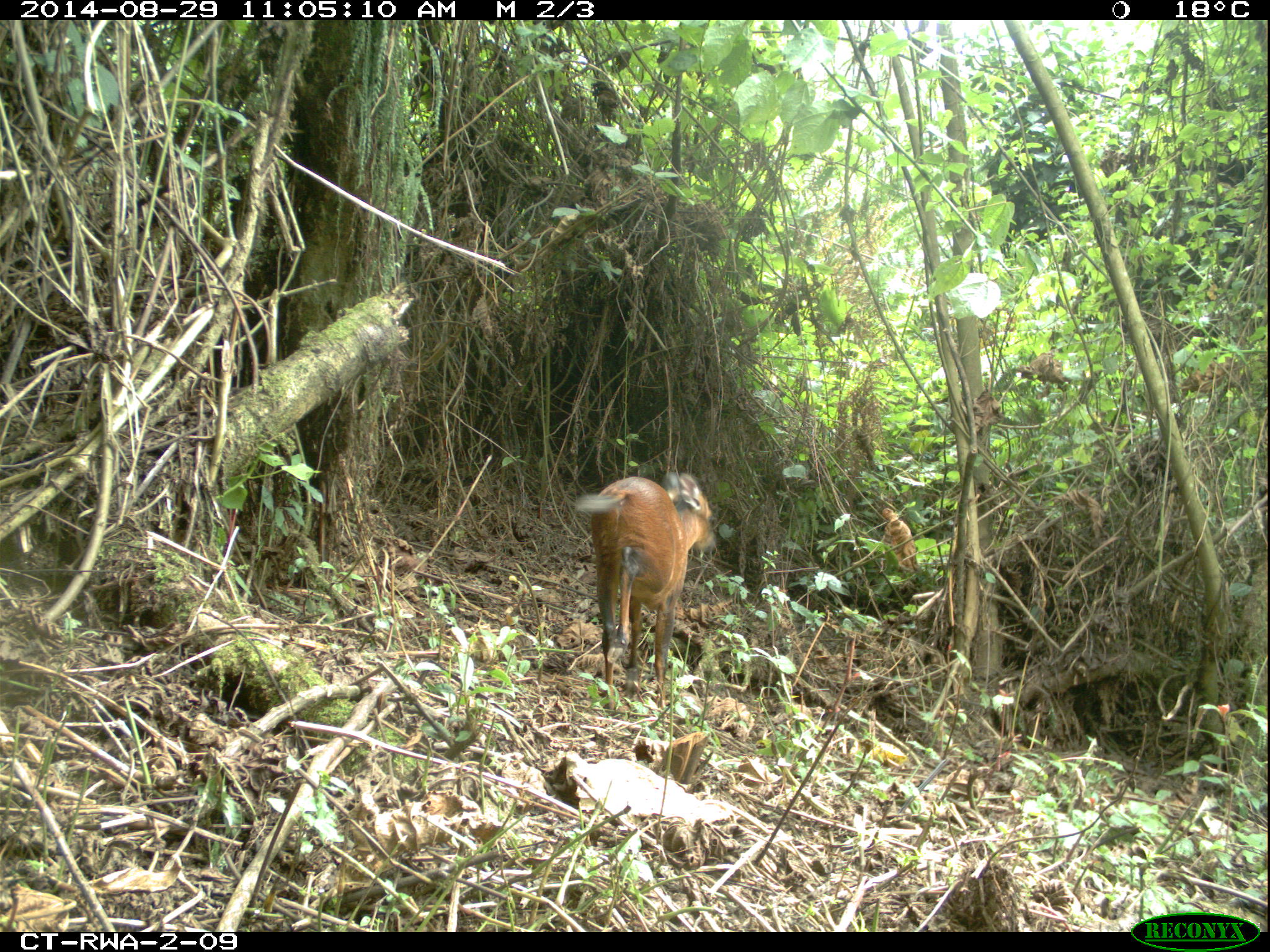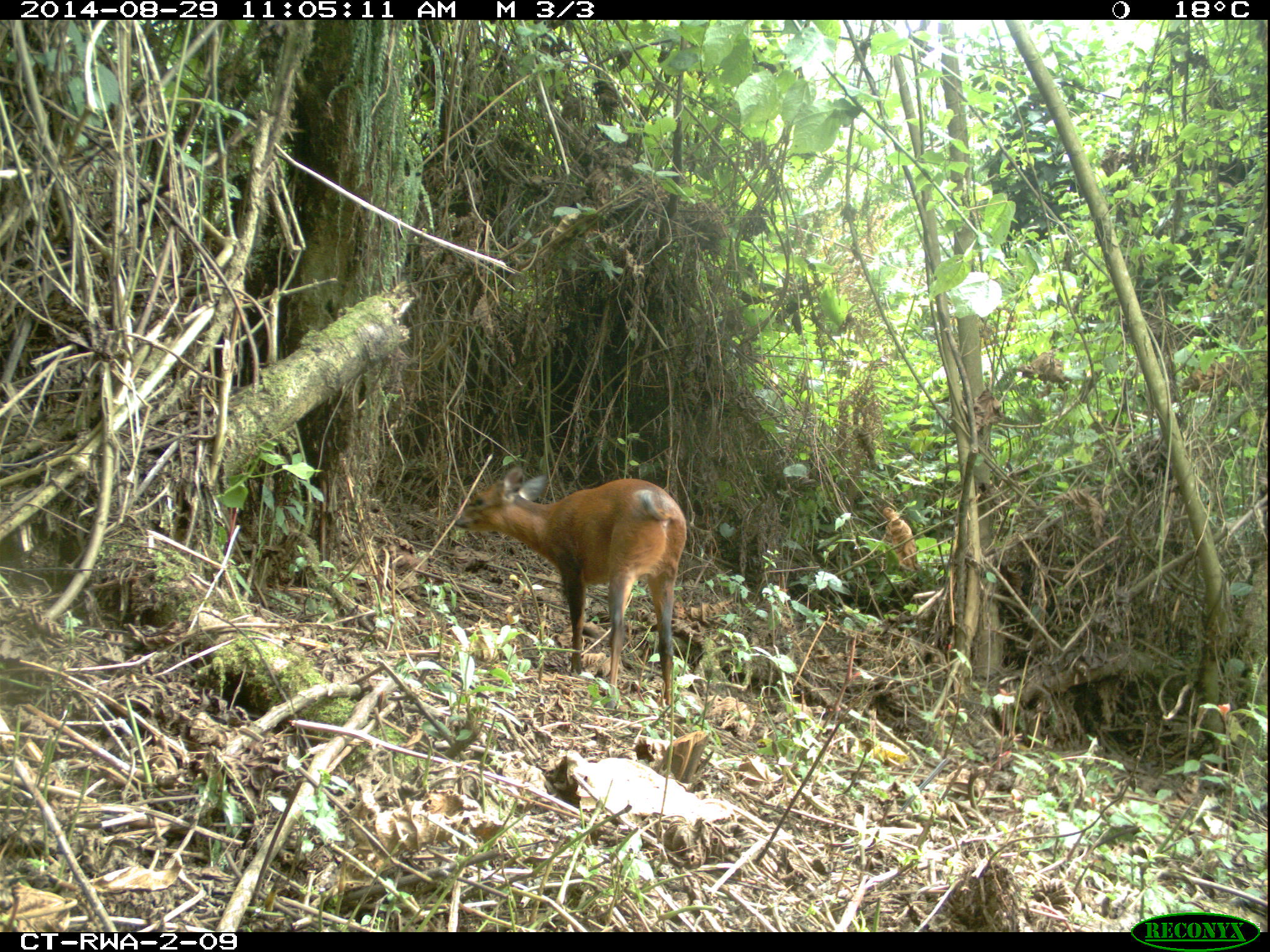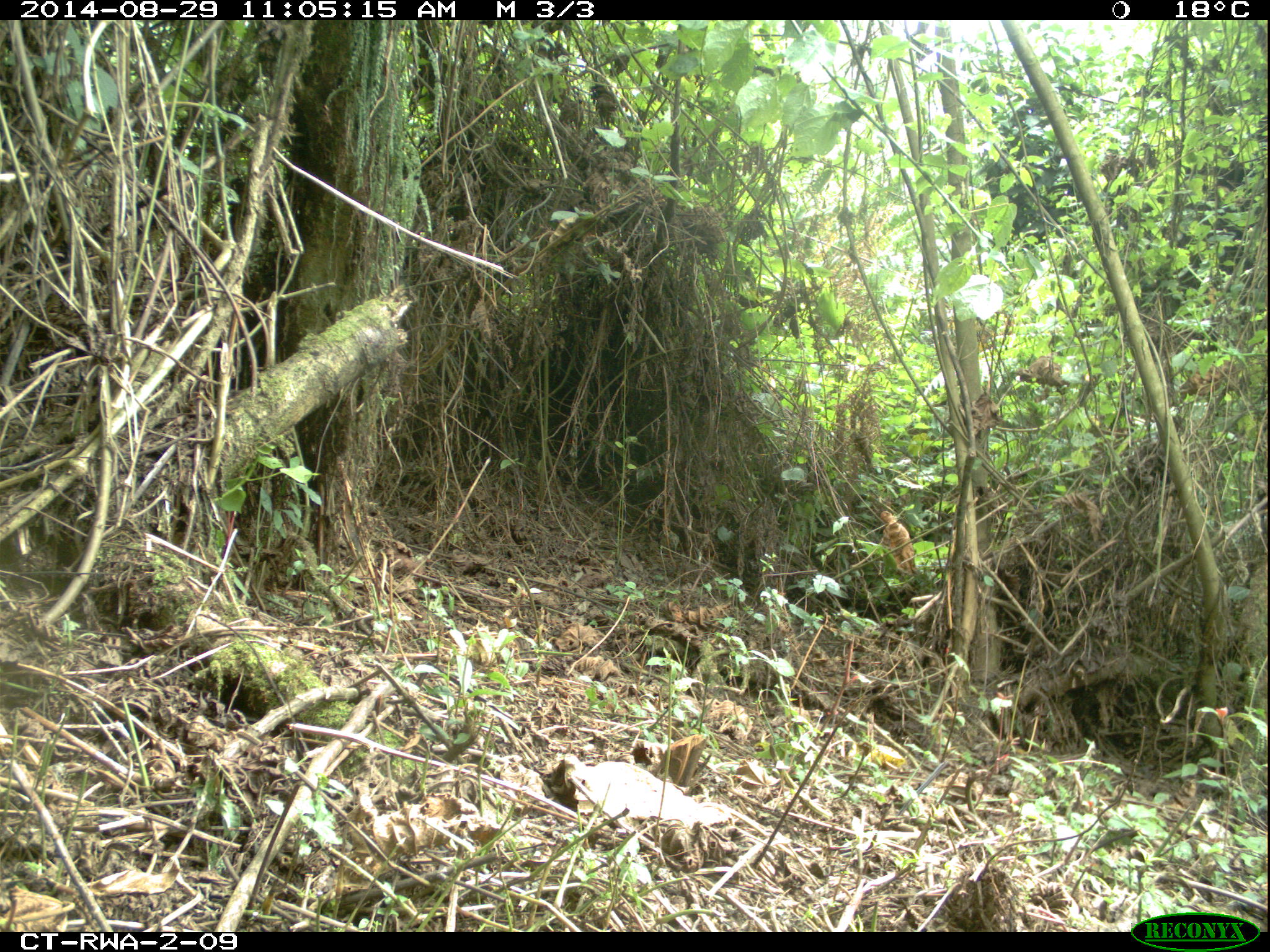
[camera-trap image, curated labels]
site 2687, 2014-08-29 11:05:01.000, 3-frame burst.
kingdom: Animalia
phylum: Chordata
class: Mammalia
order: Artiodactyla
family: Bovidae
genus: Cephalophus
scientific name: Cephalophus nigrifrons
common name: black-fronted duiker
Cephalophus nigrifrons (black-fronted duiker), count 1.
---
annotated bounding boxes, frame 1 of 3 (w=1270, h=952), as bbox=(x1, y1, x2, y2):
cephalophus nigrifrons: bbox=(572, 471, 716, 713)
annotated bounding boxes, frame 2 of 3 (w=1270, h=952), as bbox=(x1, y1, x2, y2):
cephalophus nigrifrons: bbox=(453, 466, 687, 710)